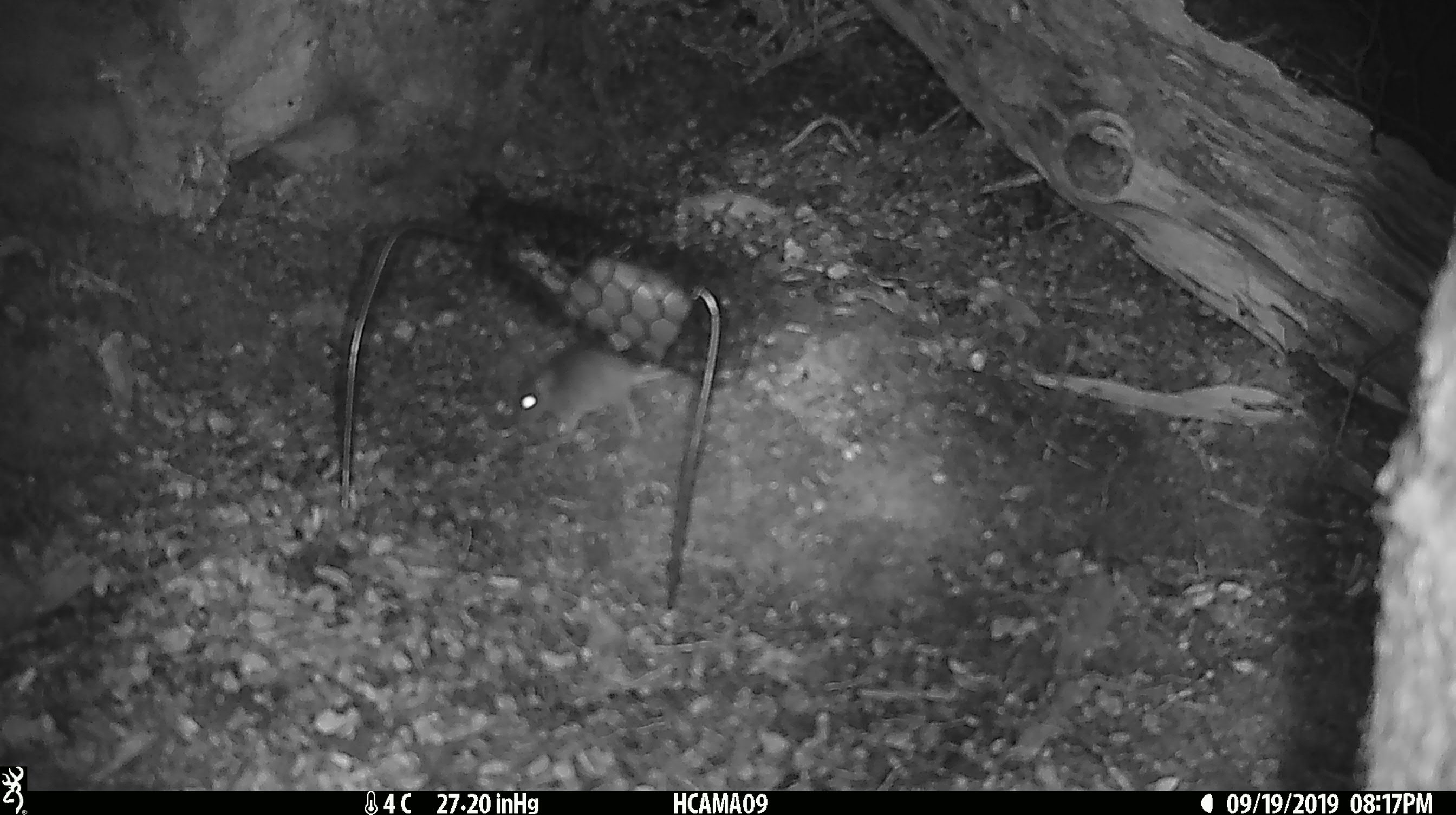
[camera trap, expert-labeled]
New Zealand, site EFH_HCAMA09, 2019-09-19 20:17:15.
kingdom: Animalia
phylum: Chordata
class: Mammalia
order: Rodentia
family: Muridae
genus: Mus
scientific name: Mus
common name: mouse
Mouse (Mus).